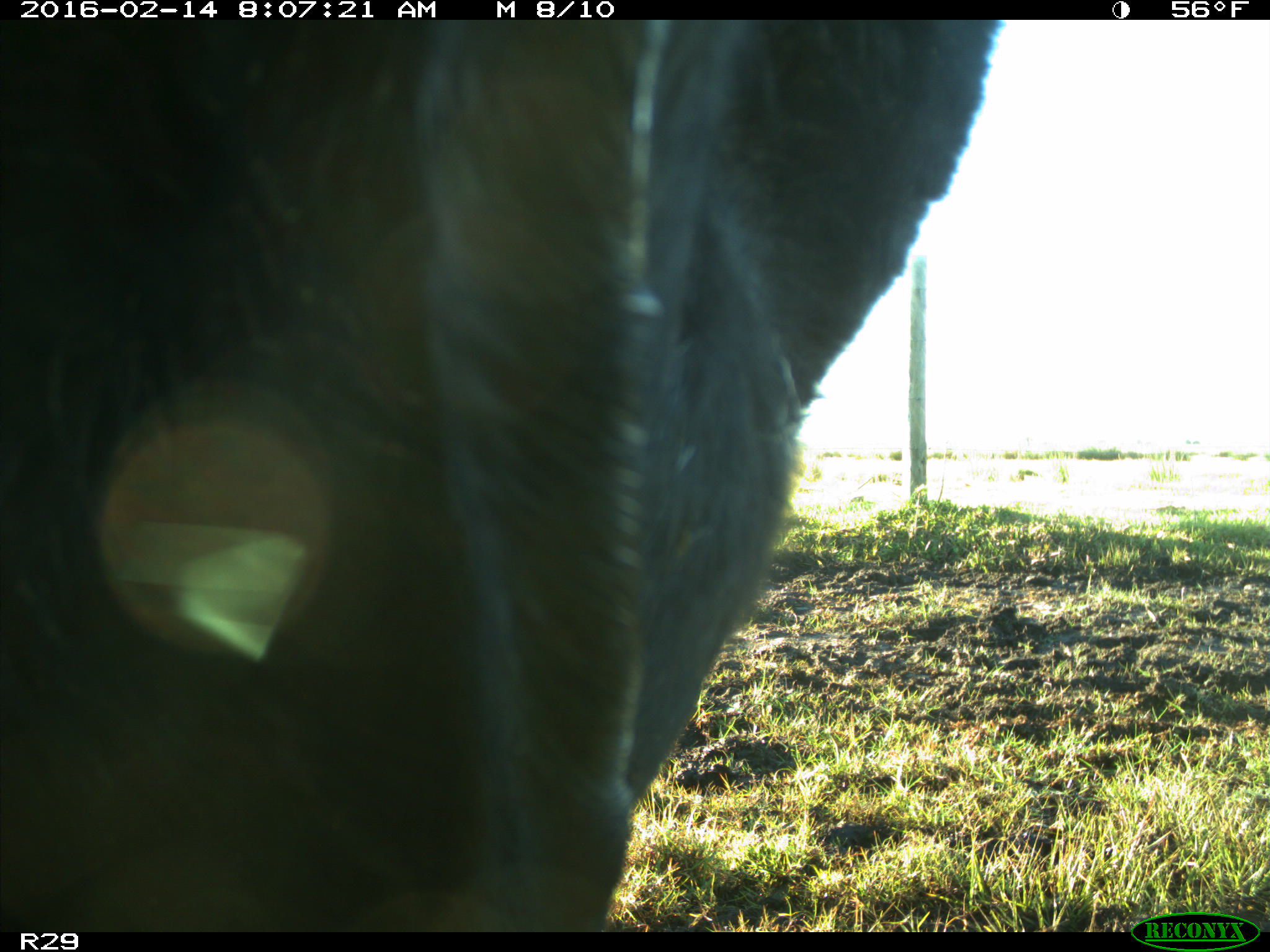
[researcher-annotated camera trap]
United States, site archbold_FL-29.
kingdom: Animalia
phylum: Chordata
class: Mammalia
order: Artiodactyla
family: Bovidae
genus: Bos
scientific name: Bos taurus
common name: domestic cow